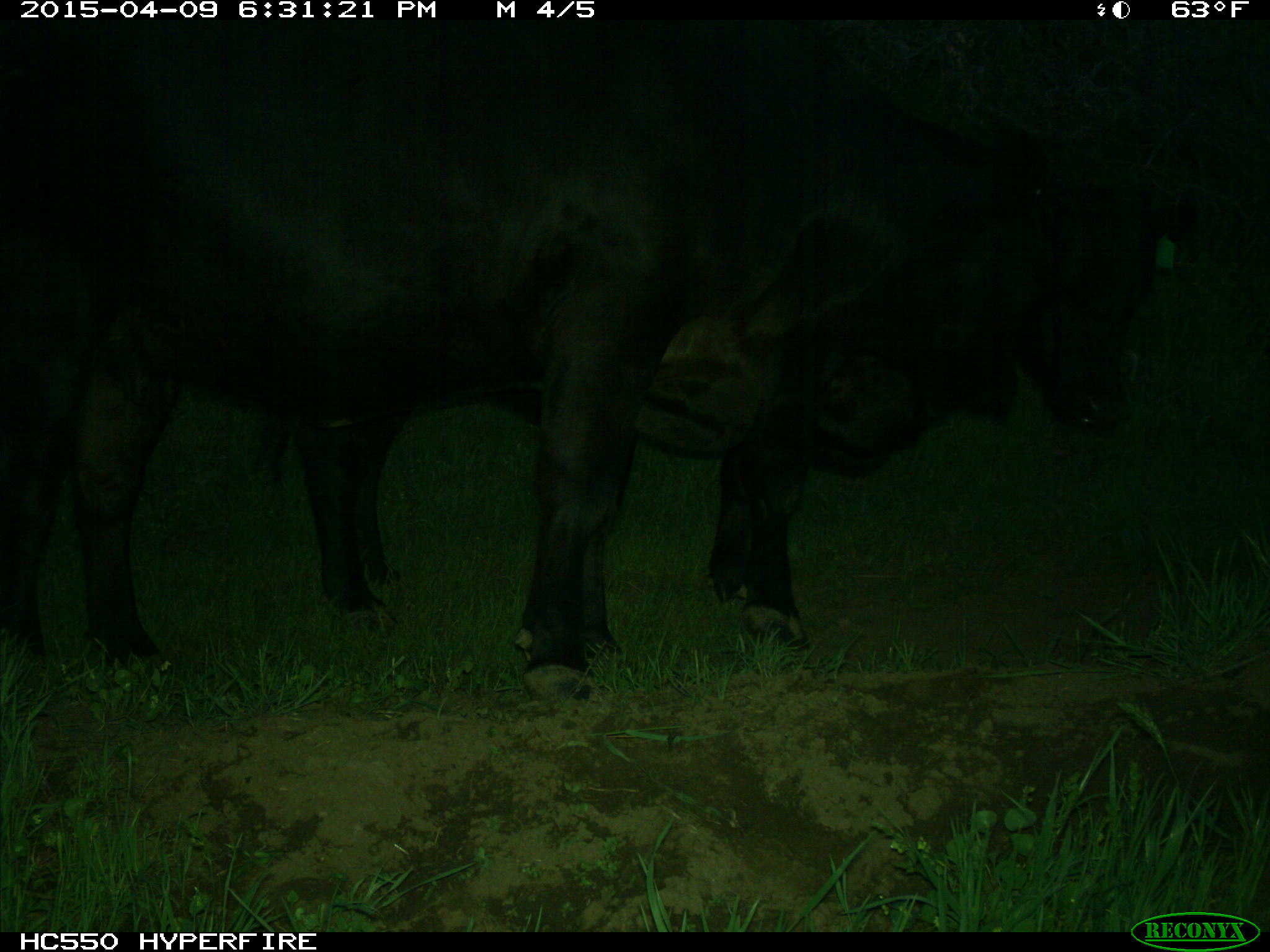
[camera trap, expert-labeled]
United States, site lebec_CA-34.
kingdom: Animalia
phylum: Chordata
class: Mammalia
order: Artiodactyla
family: Bovidae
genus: Bos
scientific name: Bos taurus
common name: domestic cow